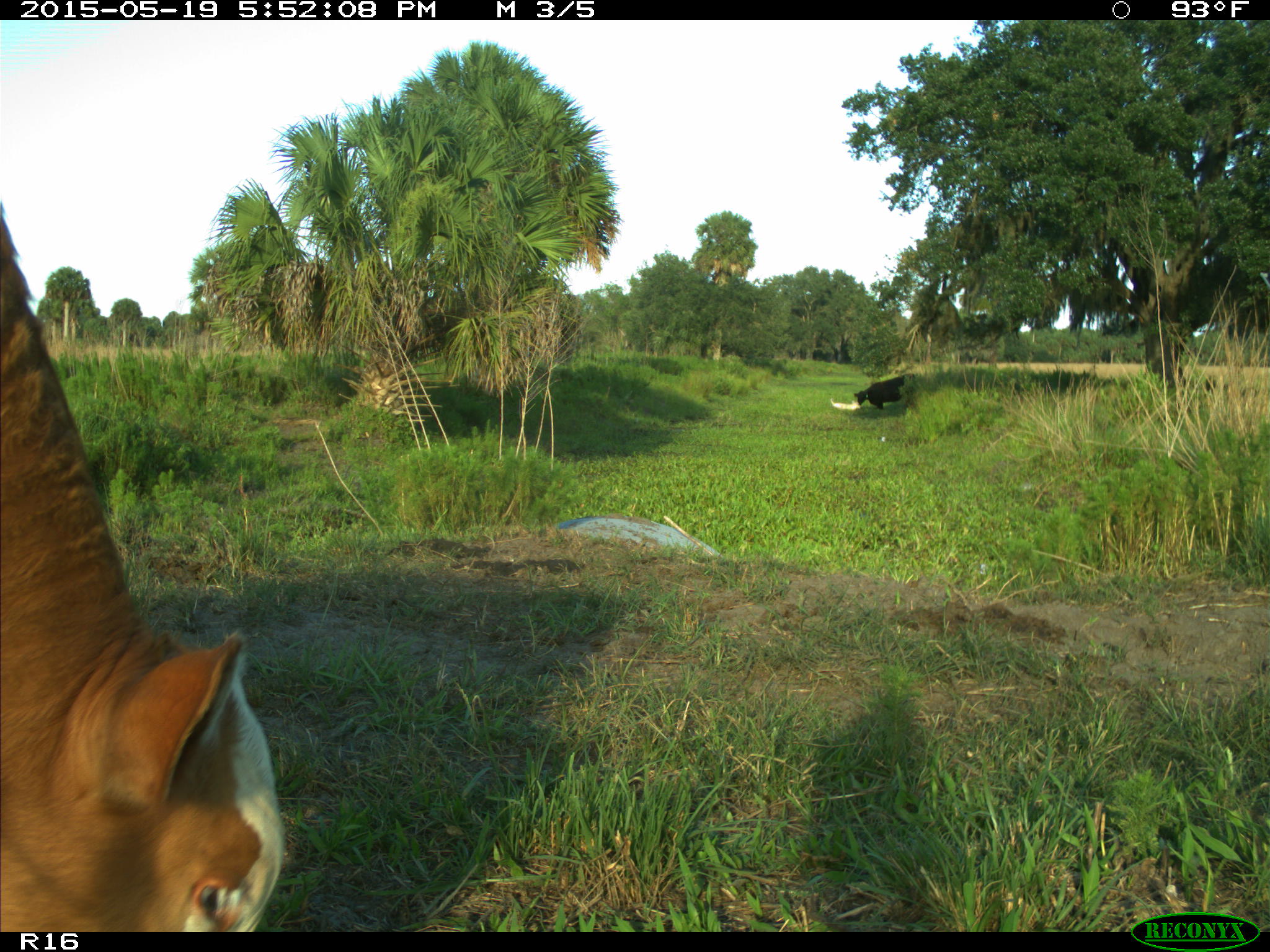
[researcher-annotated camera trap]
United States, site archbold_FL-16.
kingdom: Animalia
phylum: Chordata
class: Mammalia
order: Artiodactyla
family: Bovidae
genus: Bos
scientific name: Bos taurus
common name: domestic cow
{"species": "Bos taurus (domestic cow)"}